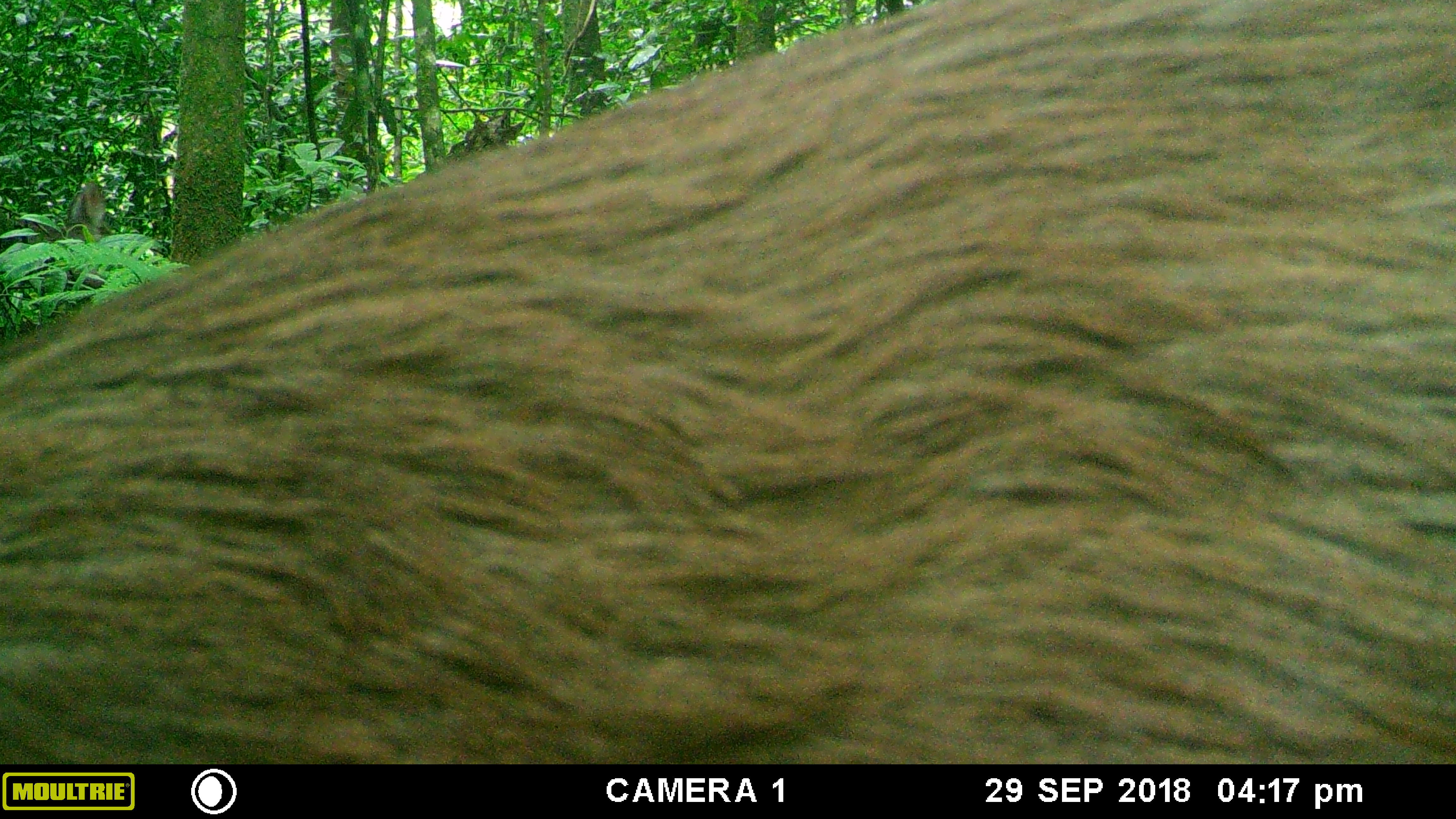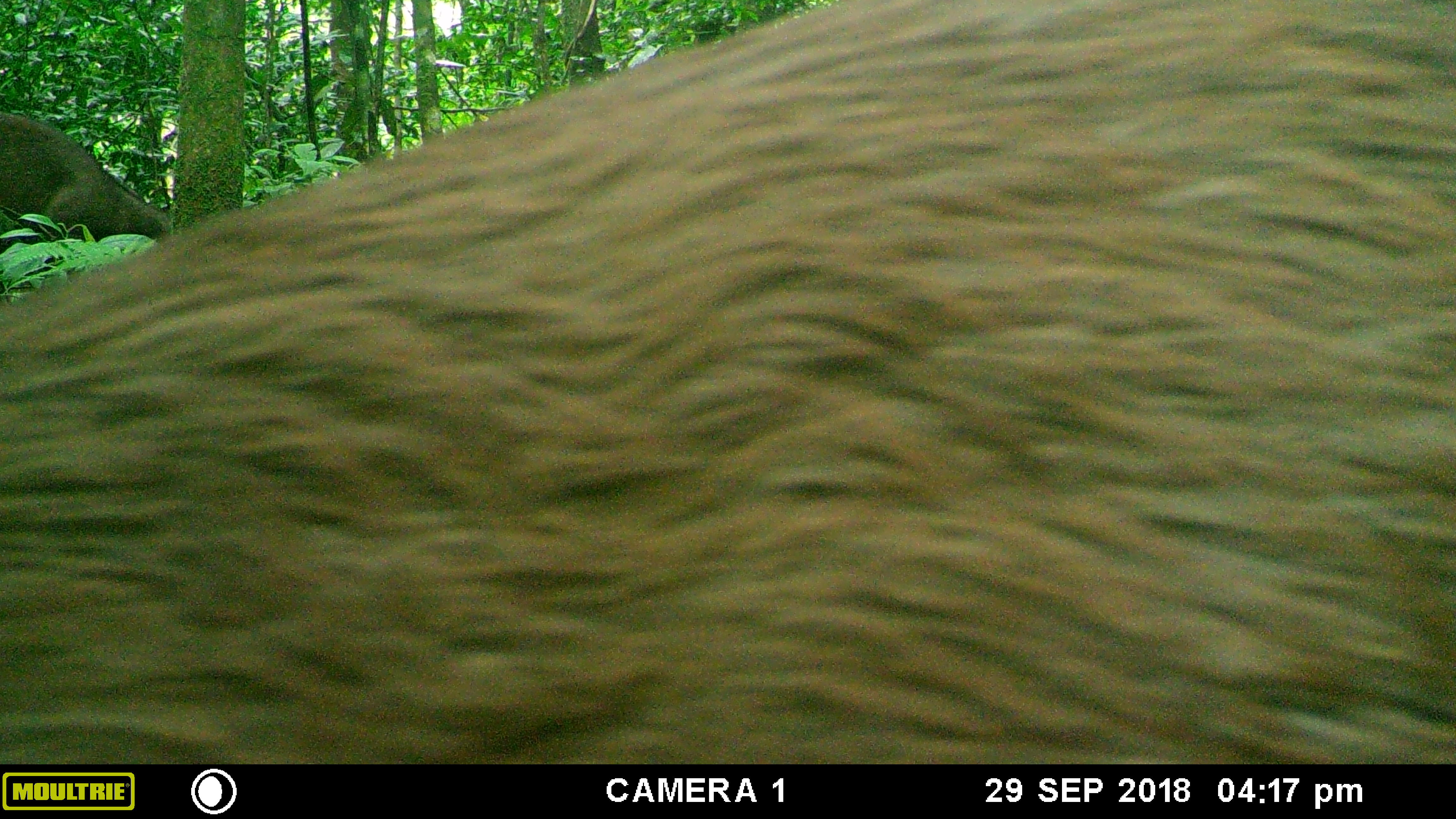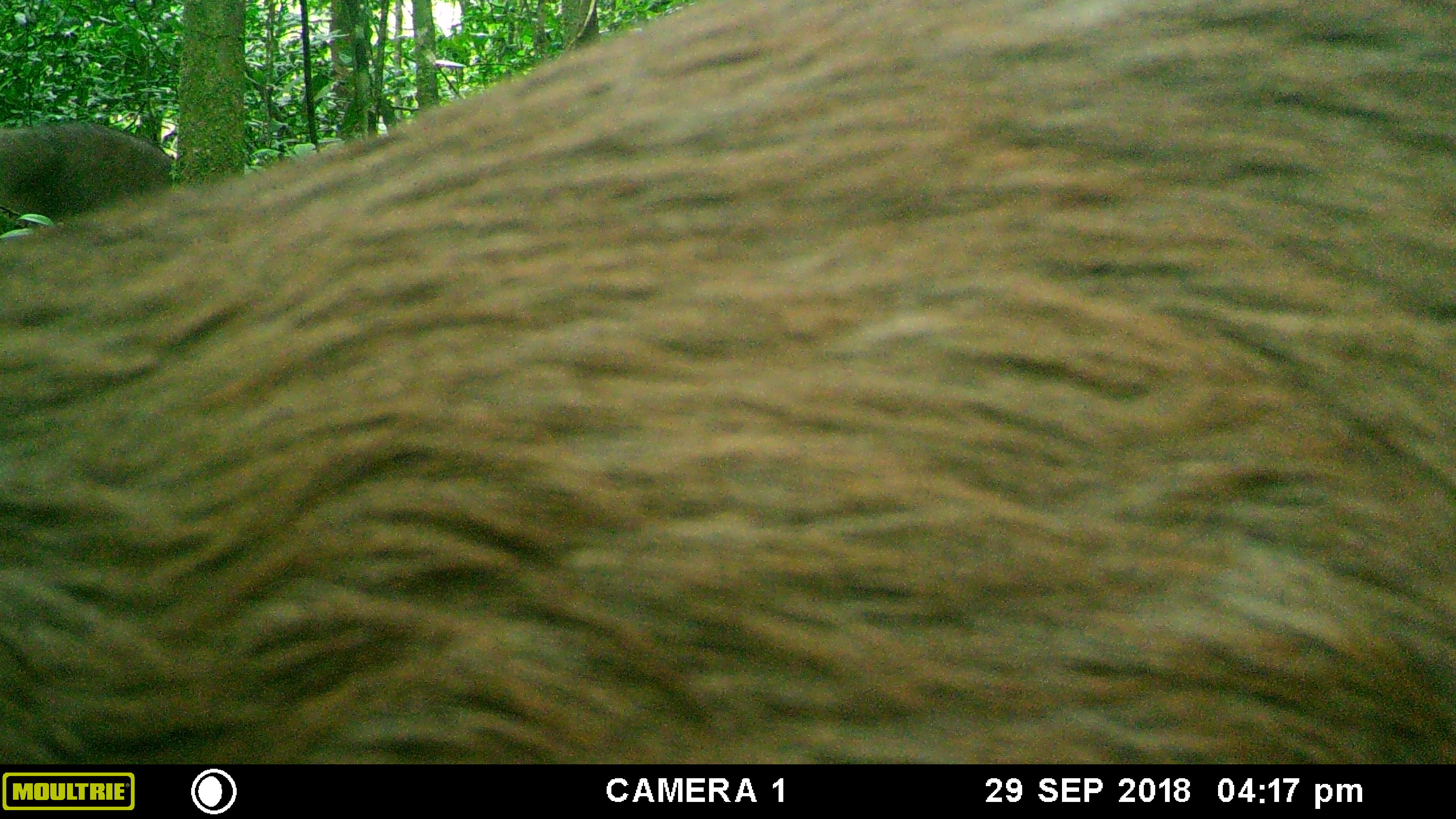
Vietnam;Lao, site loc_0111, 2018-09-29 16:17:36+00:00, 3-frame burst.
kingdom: Animalia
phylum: Chordata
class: Mammalia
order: Artiodactyla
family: Cervidae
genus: Rusa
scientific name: Rusa unicolor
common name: sambar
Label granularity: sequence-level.